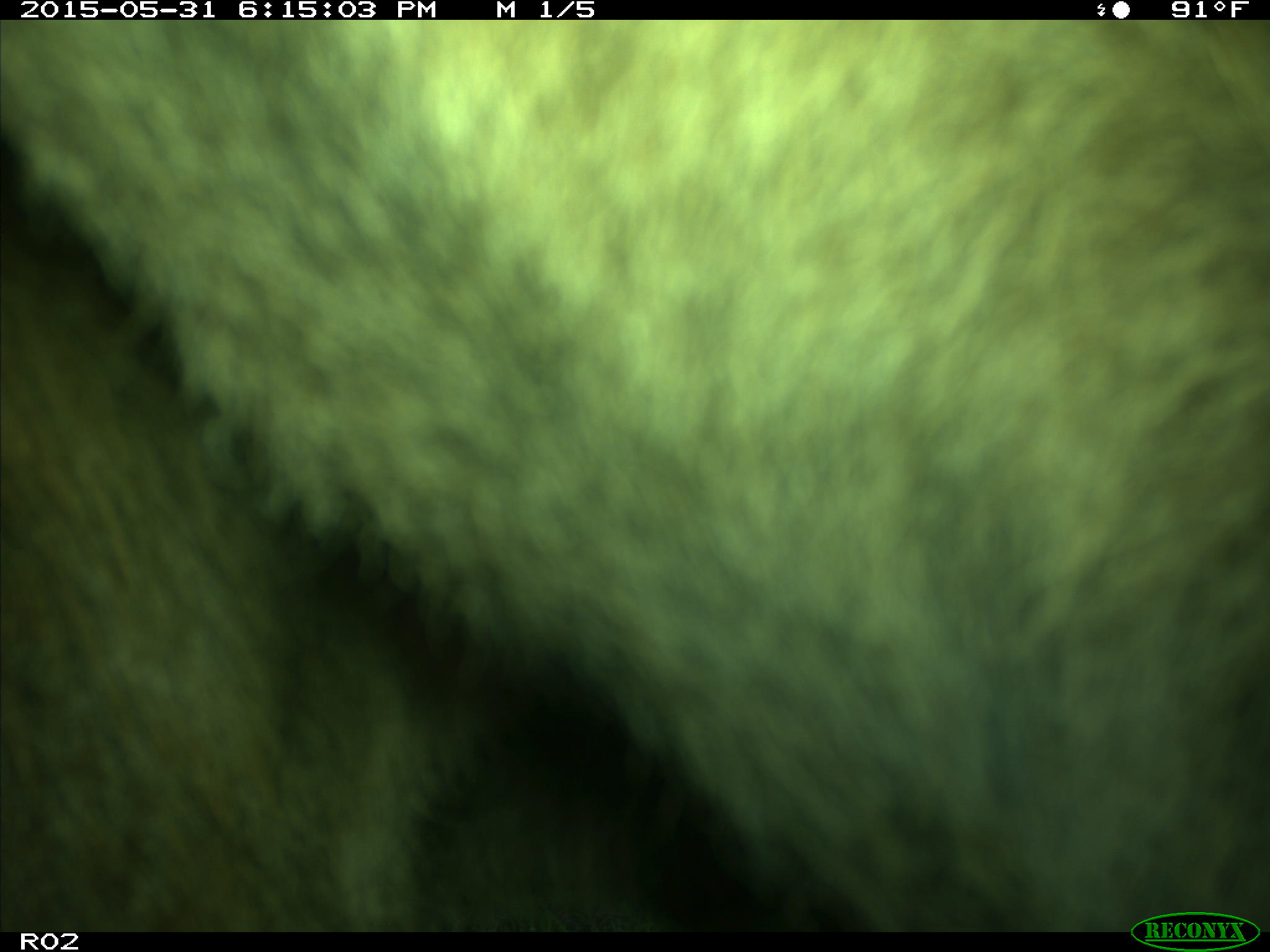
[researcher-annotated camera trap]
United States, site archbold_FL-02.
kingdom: Animalia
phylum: Chordata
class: Mammalia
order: Artiodactyla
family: Bovidae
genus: Bos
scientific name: Bos taurus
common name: domestic cow